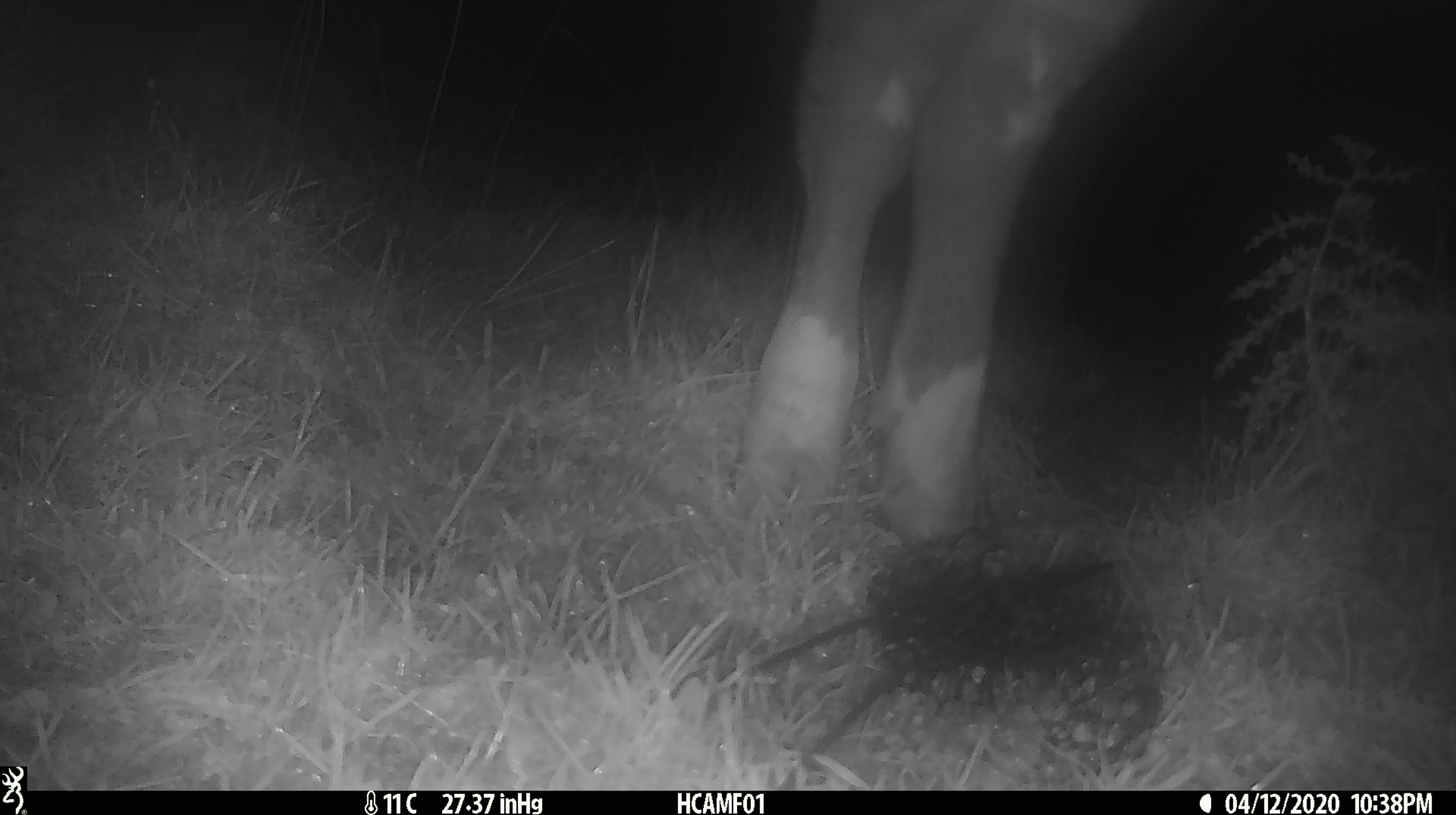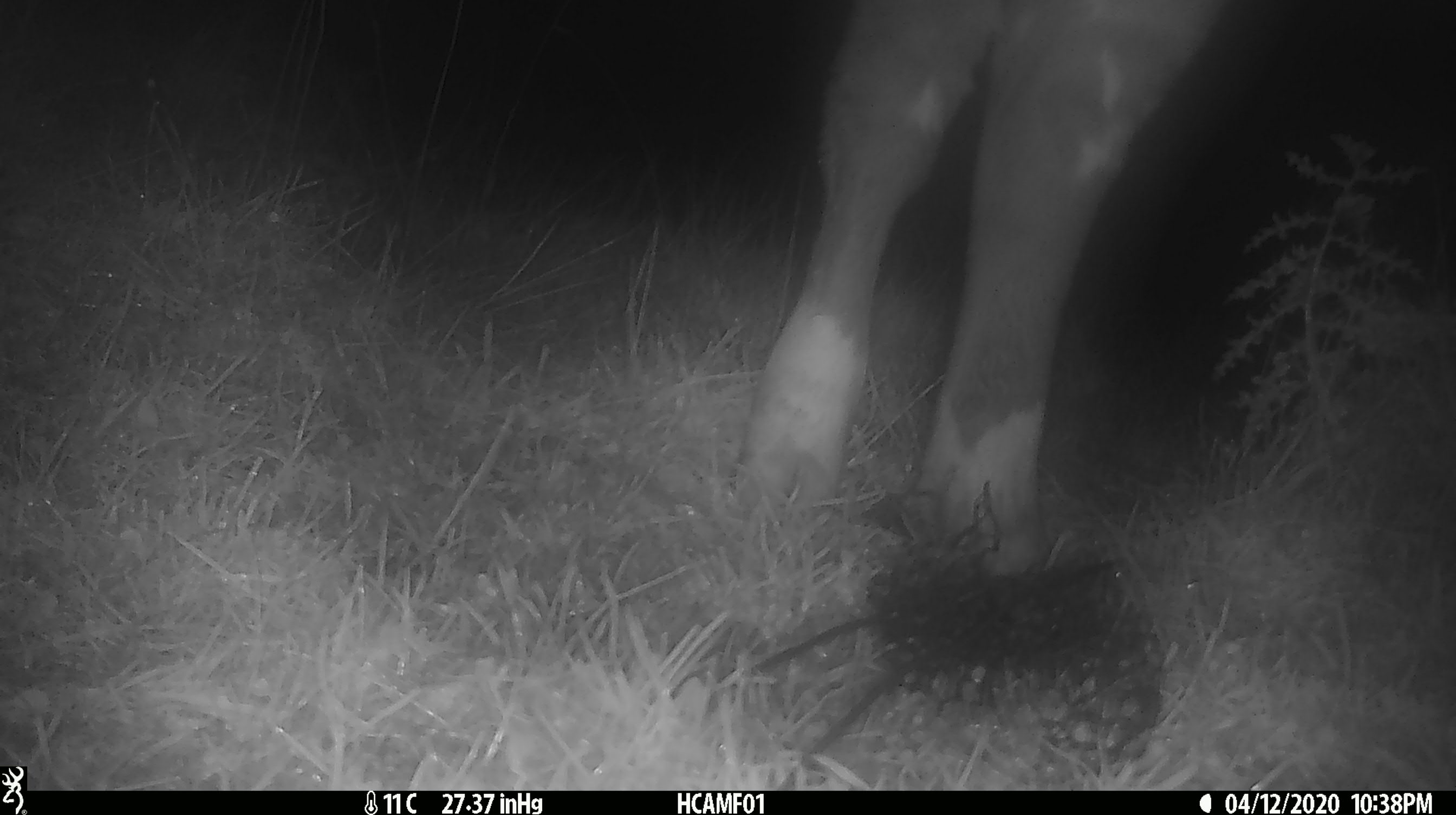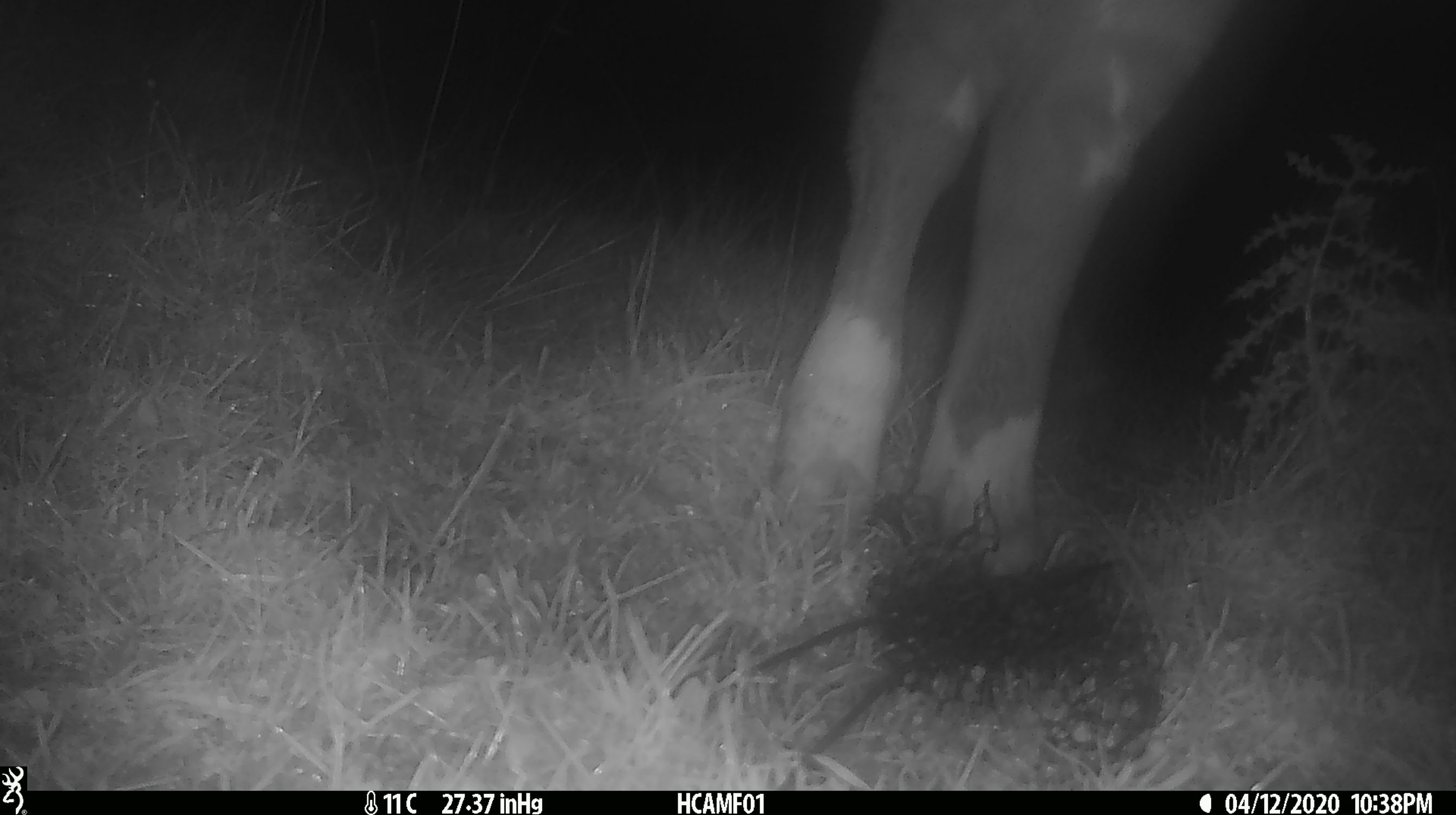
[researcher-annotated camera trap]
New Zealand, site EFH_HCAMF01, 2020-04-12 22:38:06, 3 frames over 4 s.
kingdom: Animalia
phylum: Chordata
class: Mammalia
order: Artiodactyla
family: Bovidae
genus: Bos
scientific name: Bos taurus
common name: domestic cow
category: cow